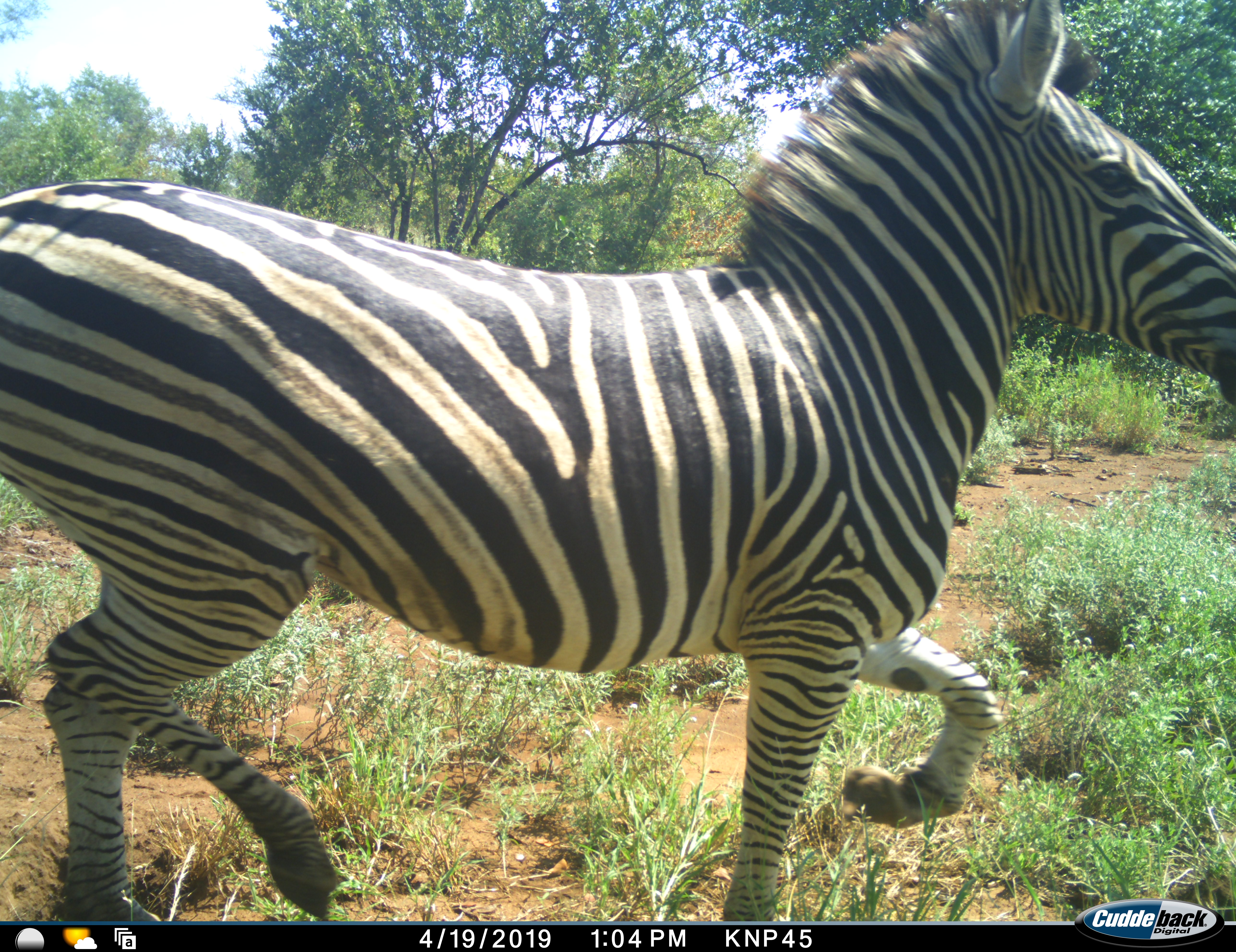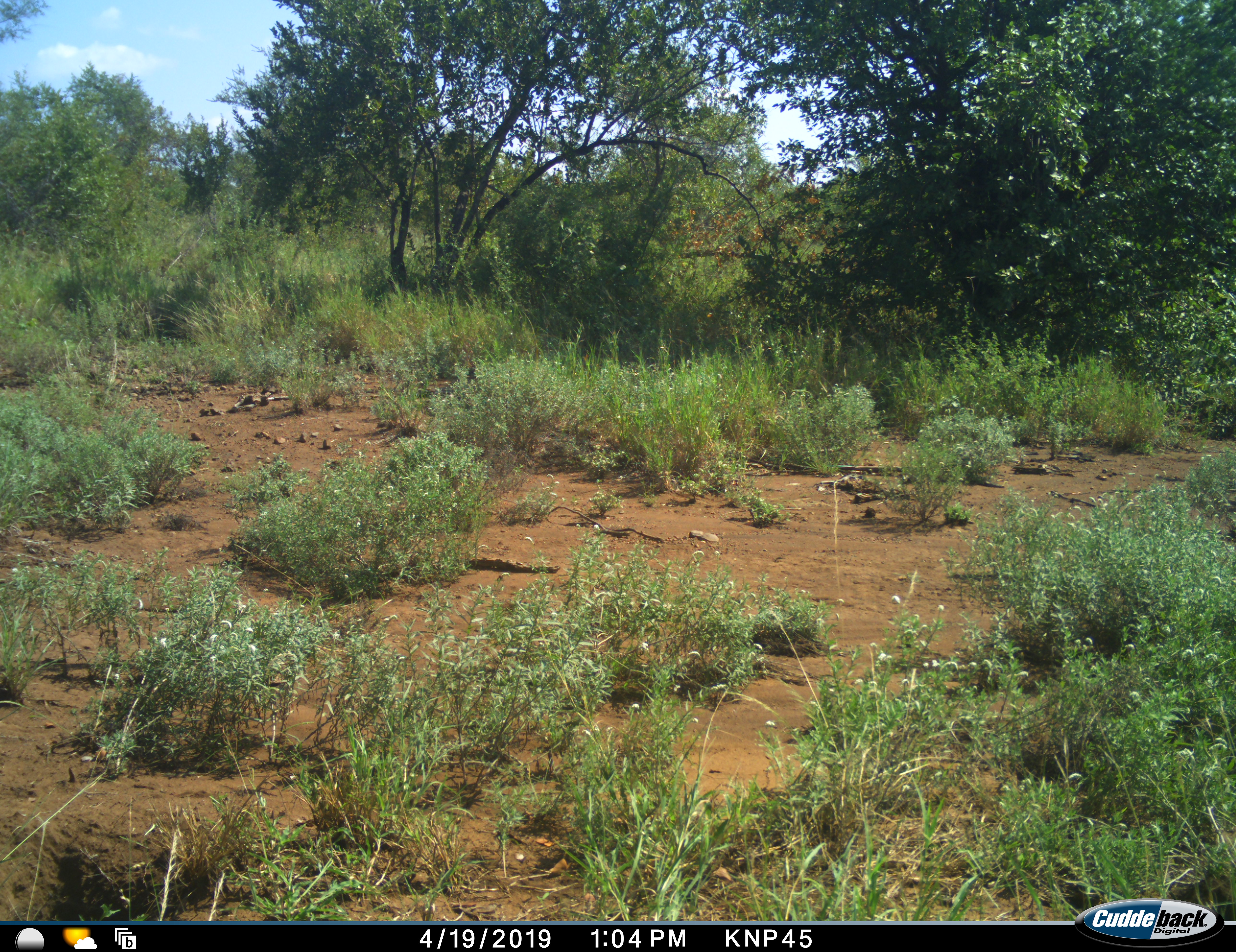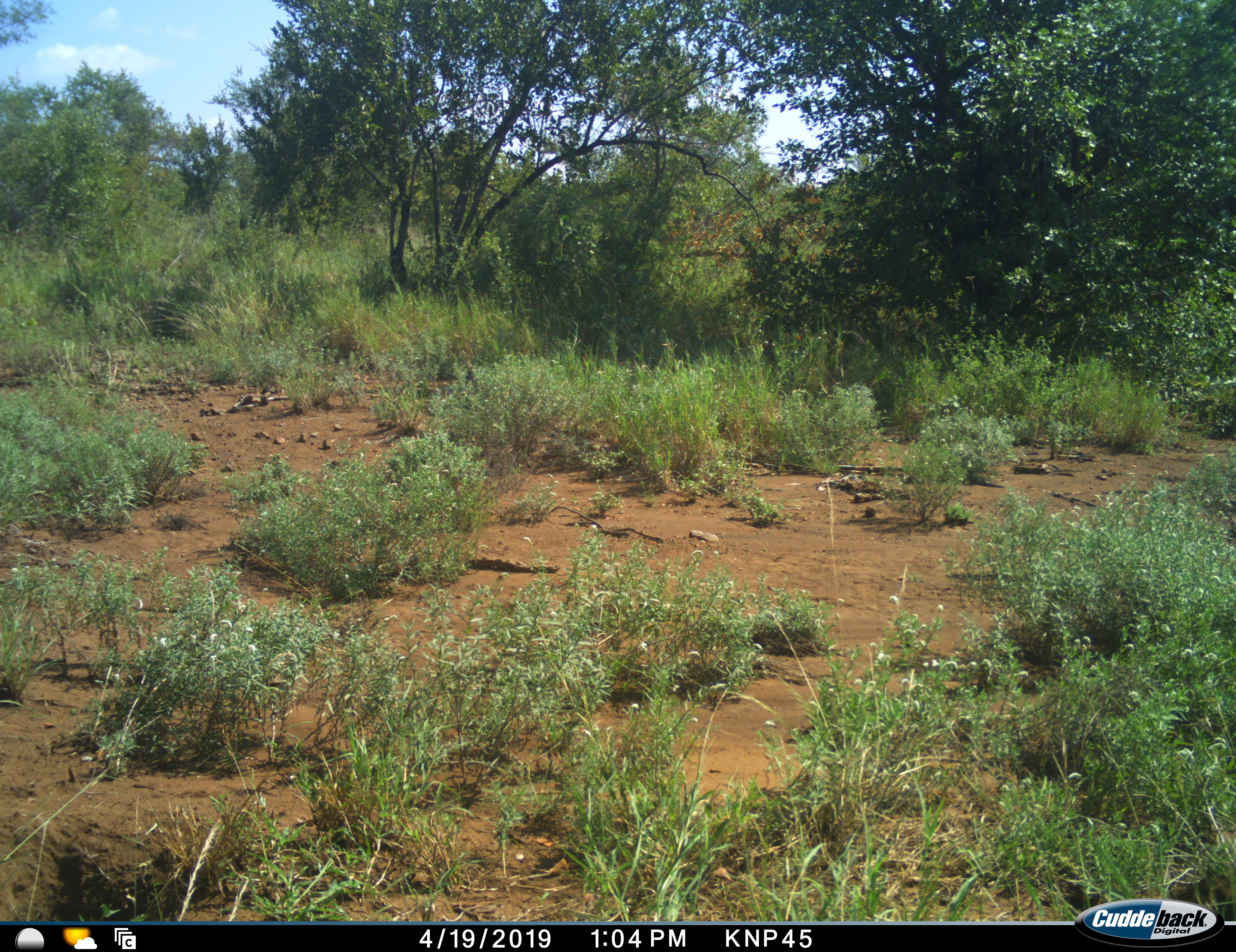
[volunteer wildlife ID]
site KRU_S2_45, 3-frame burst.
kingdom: Animalia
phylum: Chordata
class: Mammalia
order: Perissodactyla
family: Equidae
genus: Equus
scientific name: Equus quagga burchellii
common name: burchell's zebra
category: zebraburchells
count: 1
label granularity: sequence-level